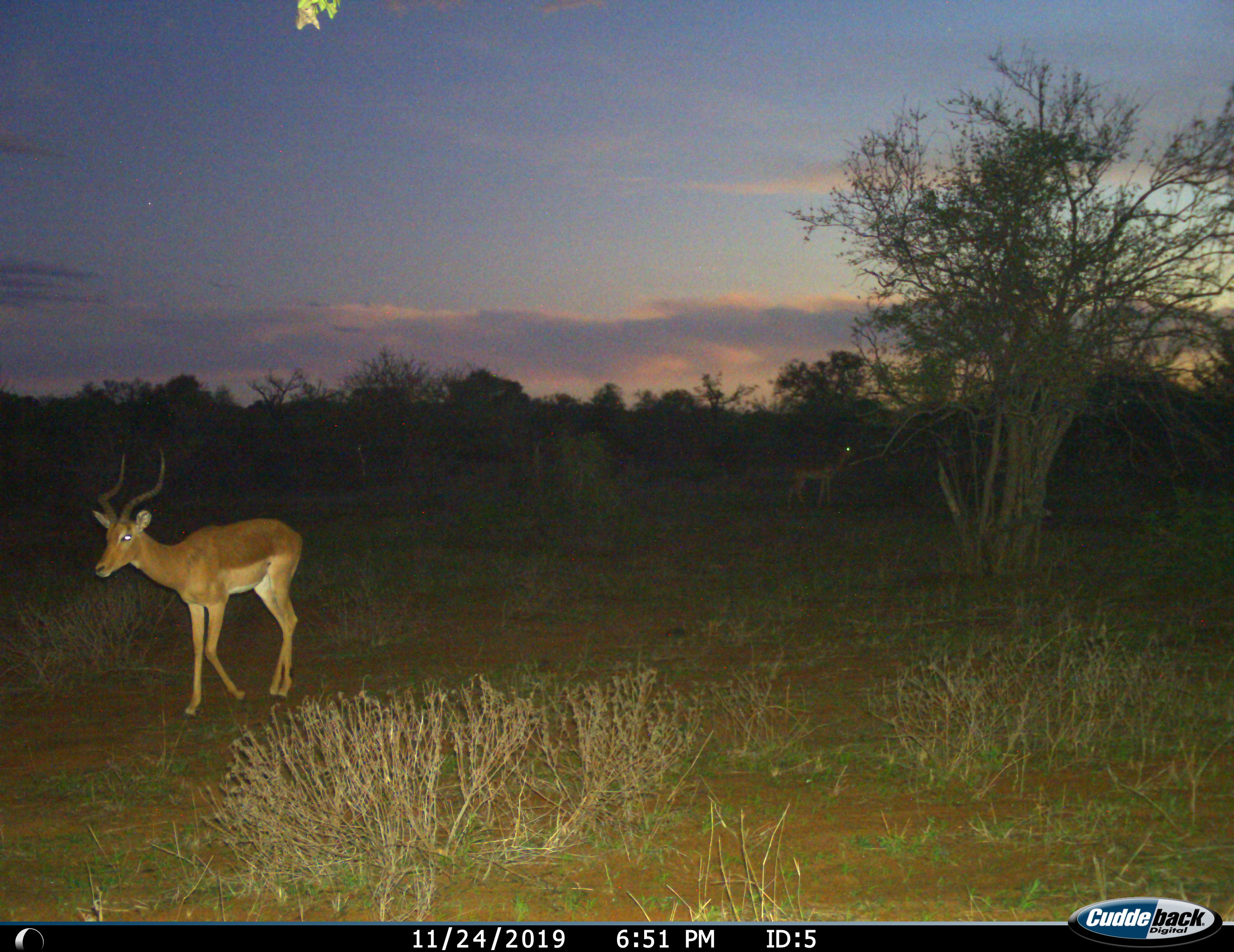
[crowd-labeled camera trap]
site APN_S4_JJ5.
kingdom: Animalia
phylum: Chordata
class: Mammalia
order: Artiodactyla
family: Bovidae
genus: Aepyceros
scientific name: Aepyceros melampus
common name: impala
Impala (Aepyceros melampus), count 2. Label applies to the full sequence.